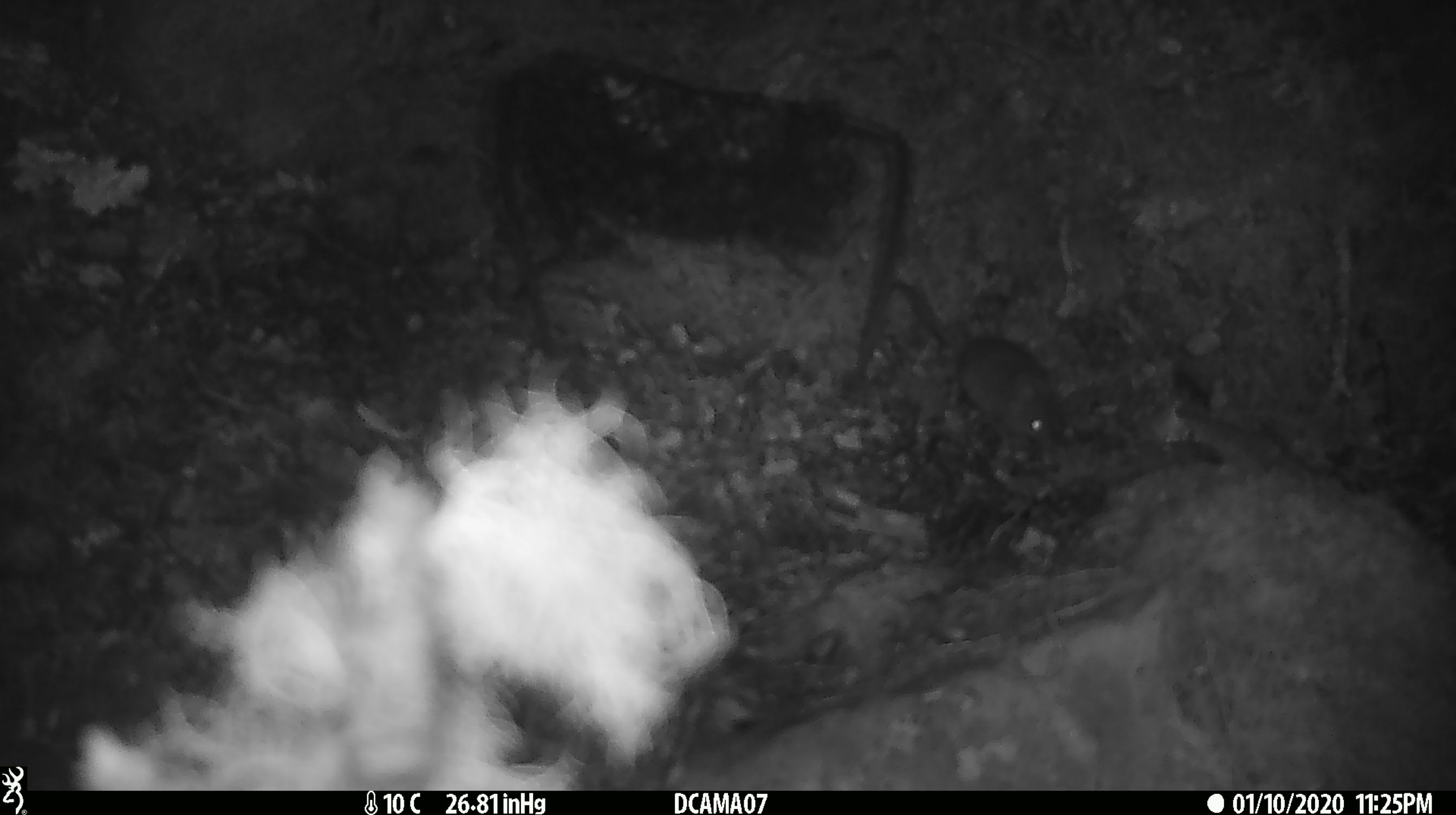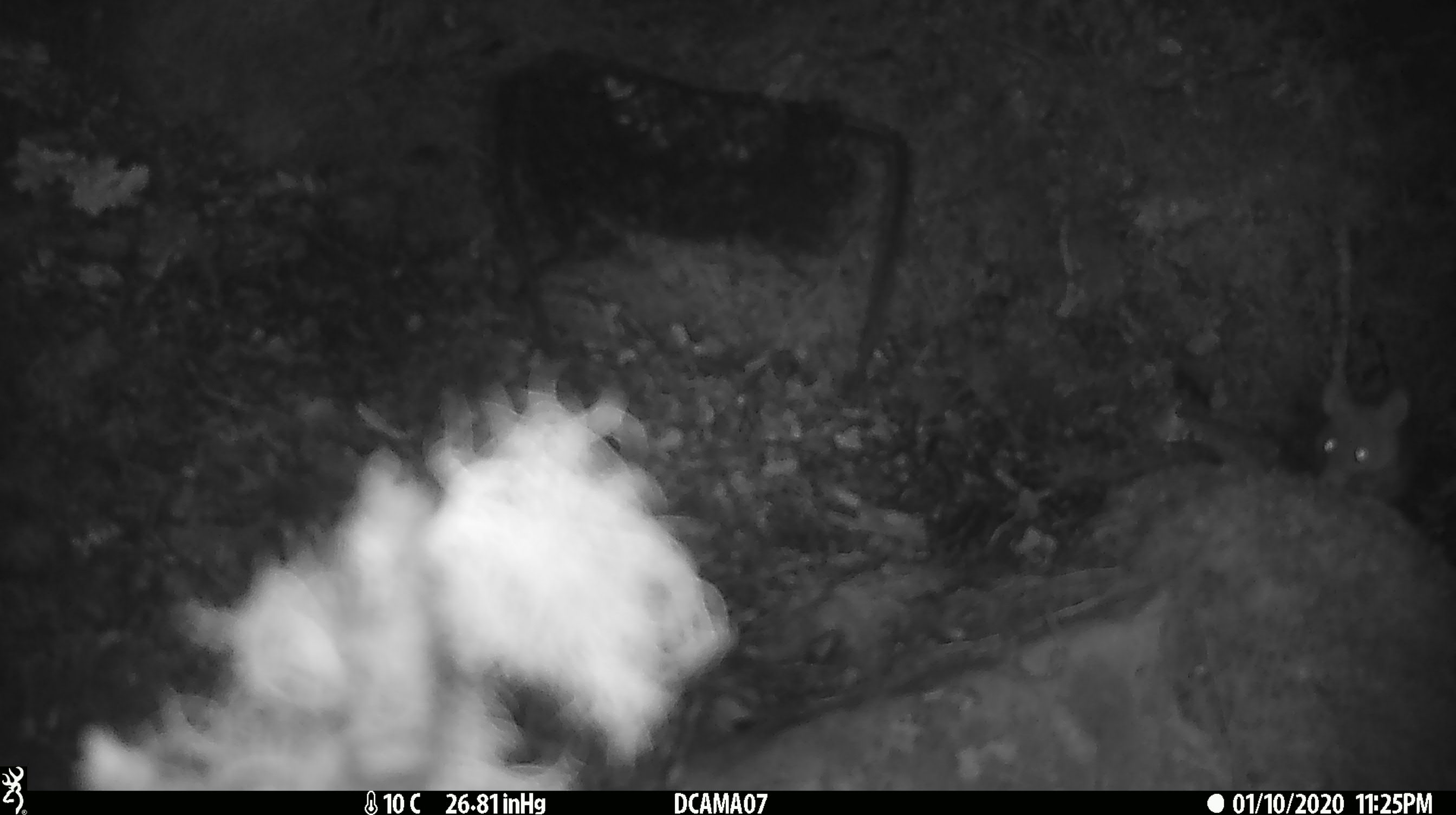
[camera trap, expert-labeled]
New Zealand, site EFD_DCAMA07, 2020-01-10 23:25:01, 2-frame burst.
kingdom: Animalia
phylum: Chordata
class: Mammalia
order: Rodentia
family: Muridae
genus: Mus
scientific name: Mus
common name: mouse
Mouse (Mus).